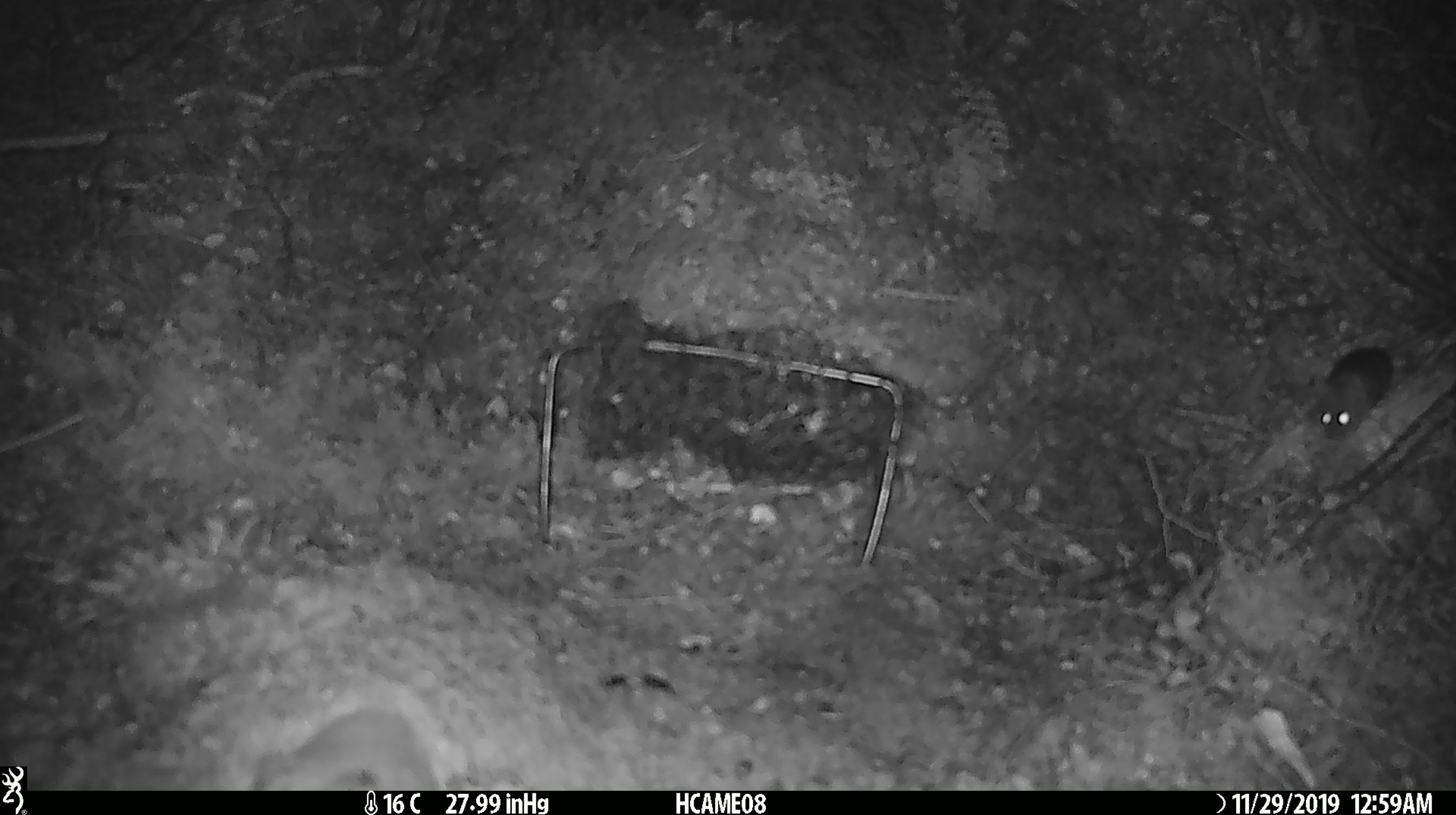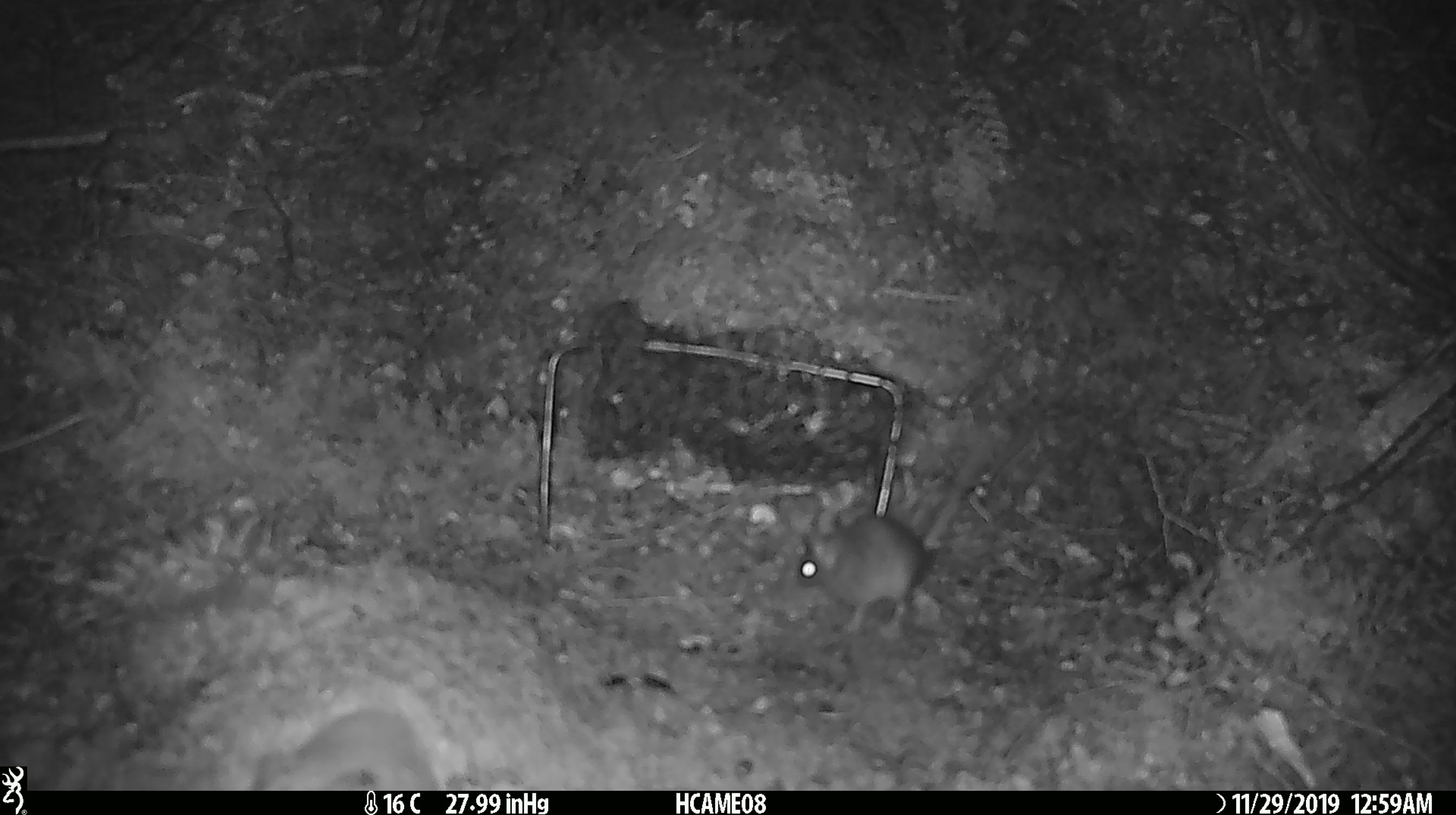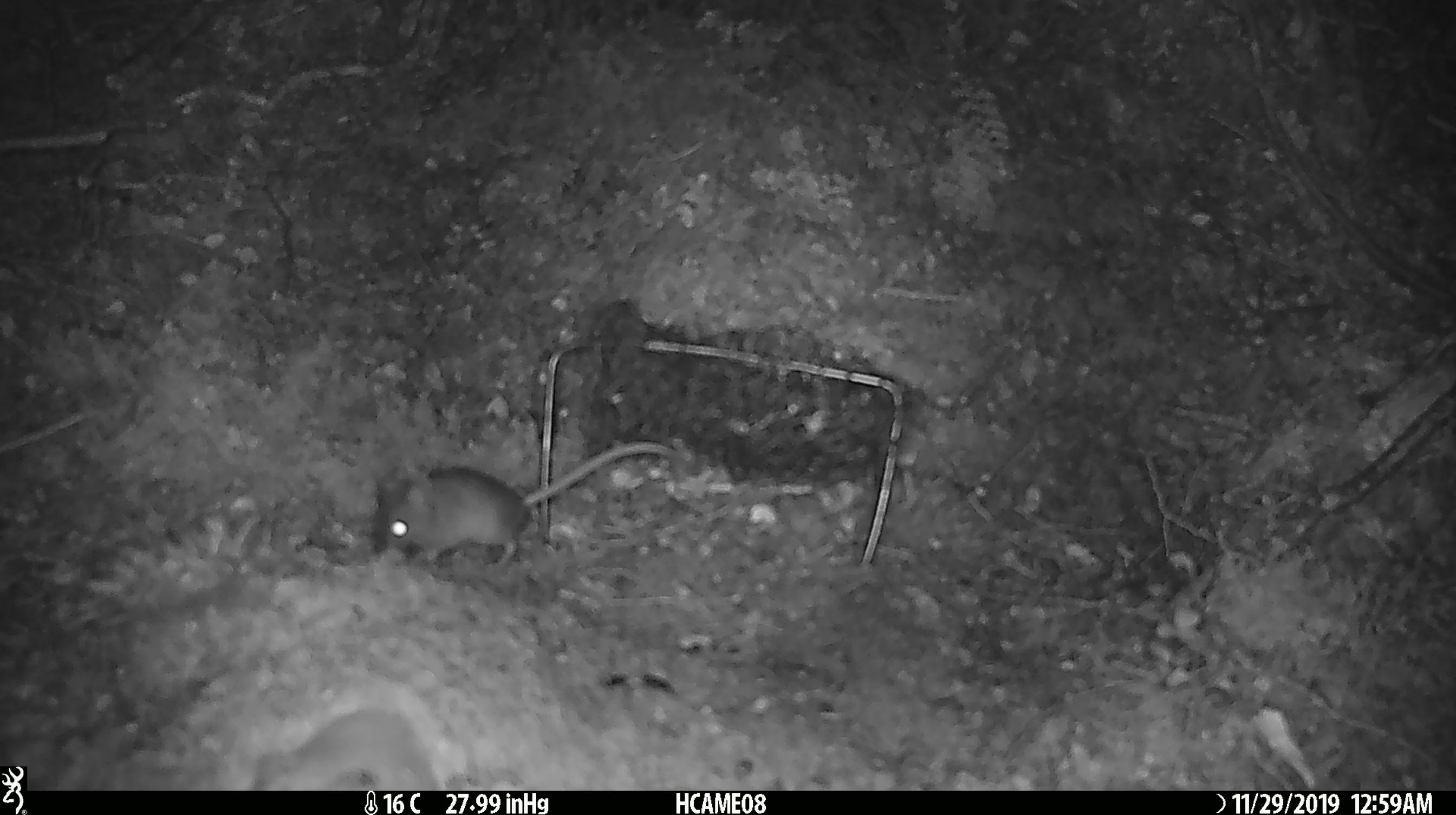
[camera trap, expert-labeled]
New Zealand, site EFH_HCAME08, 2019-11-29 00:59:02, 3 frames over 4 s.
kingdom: Animalia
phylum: Chordata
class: Mammalia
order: Rodentia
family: Muridae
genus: Mus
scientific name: Mus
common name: mouse